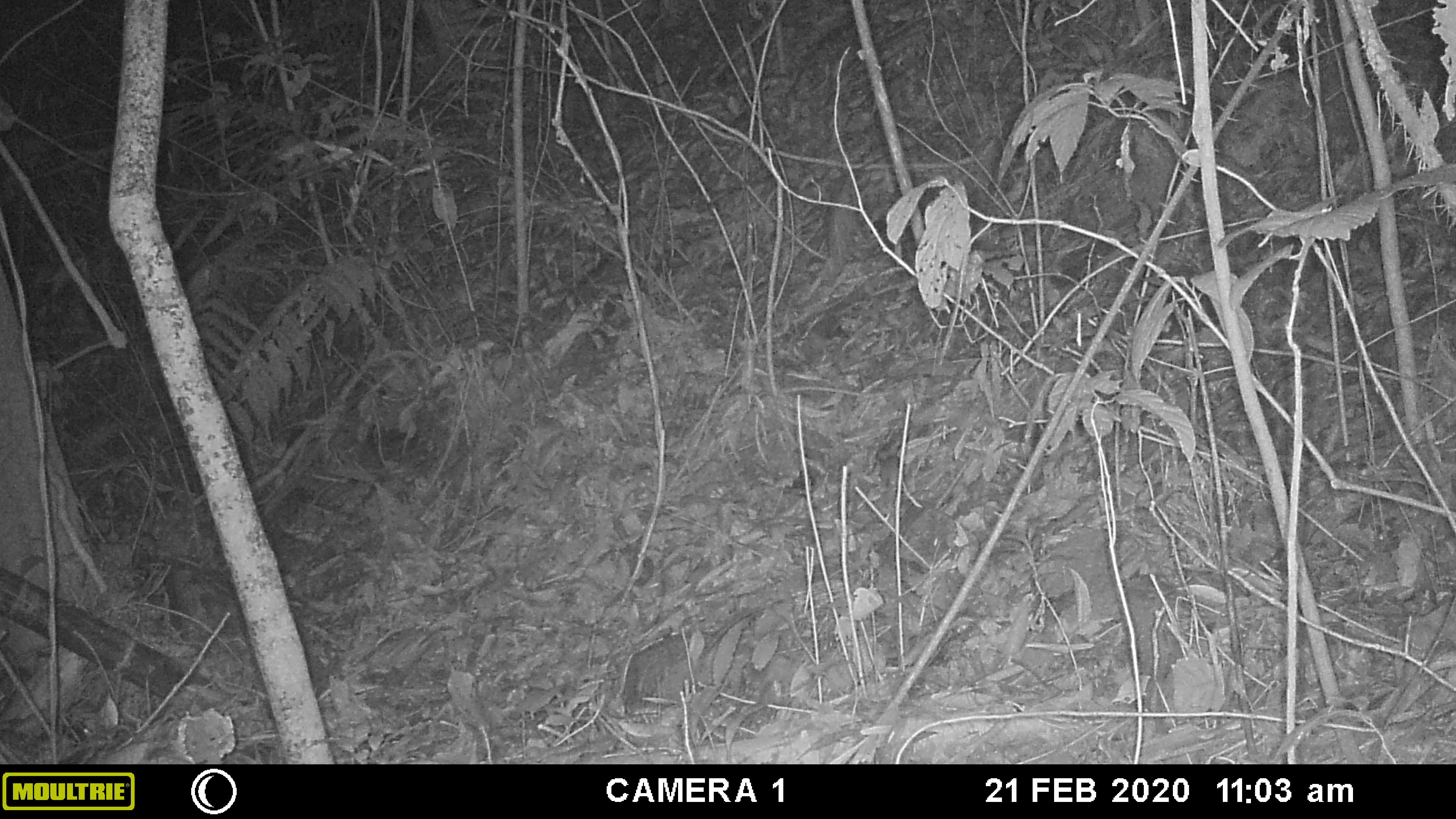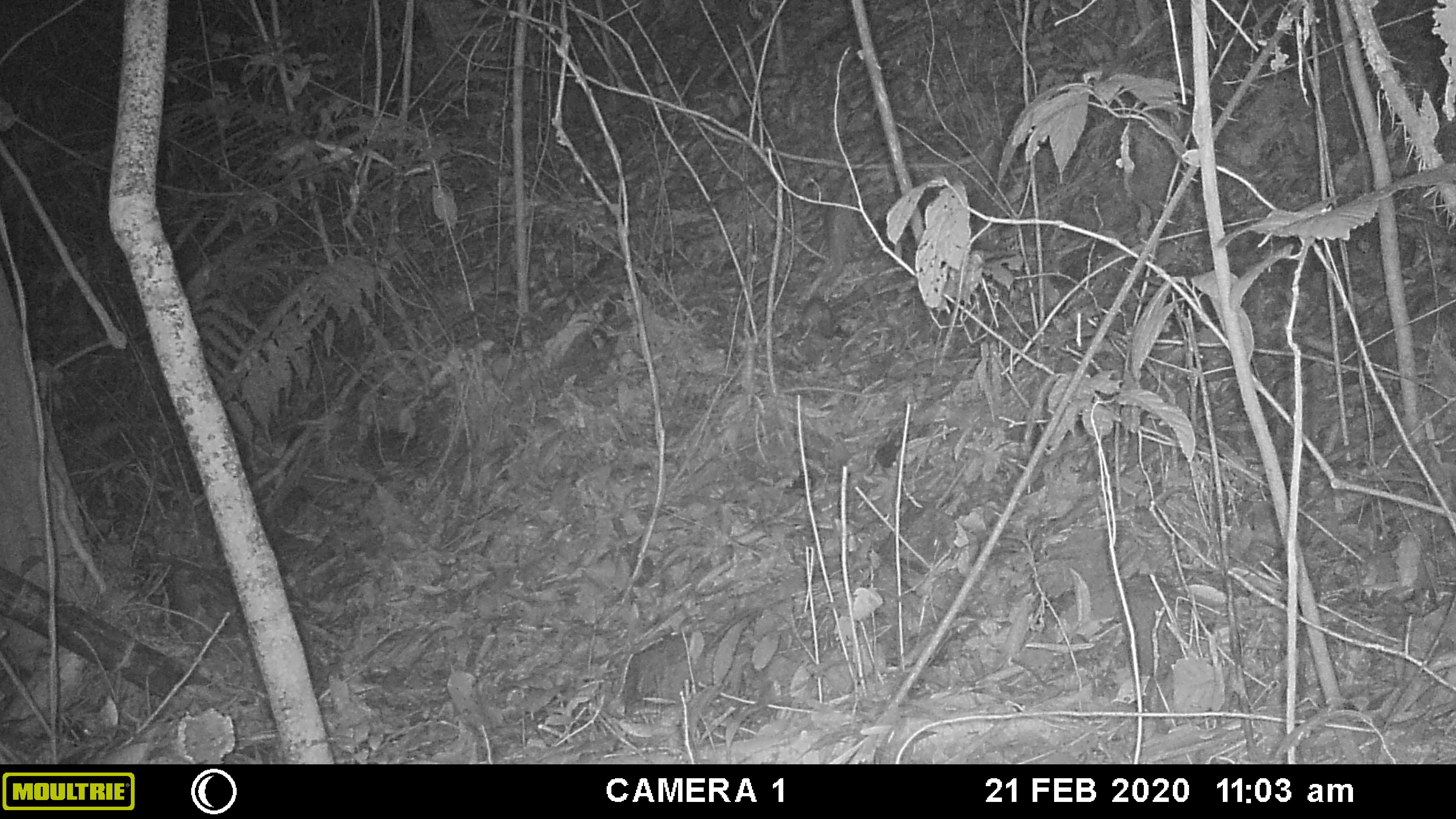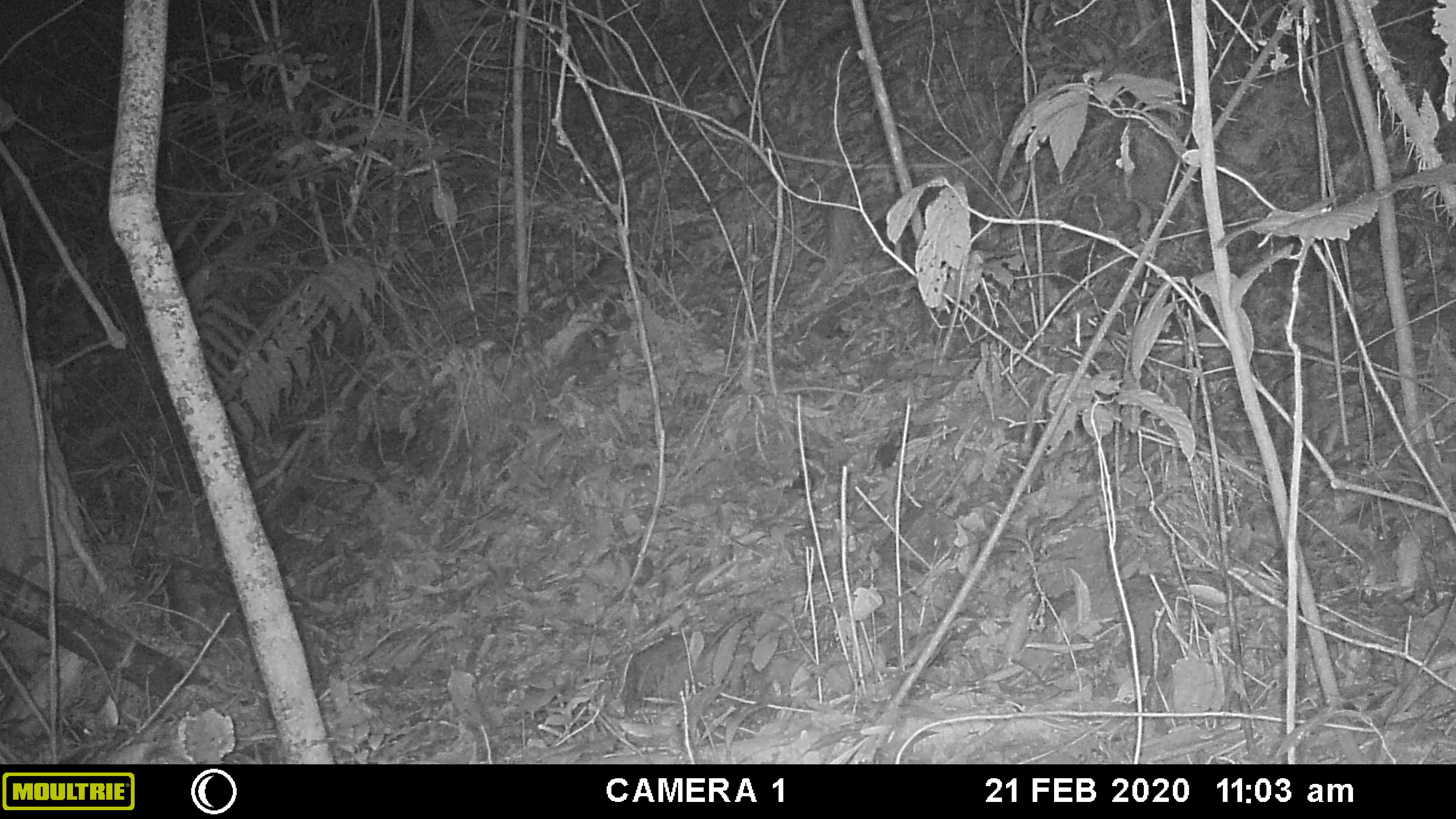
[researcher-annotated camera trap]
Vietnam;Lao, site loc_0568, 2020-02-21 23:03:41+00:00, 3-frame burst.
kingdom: Animalia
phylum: Chordata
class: Mammalia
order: Rodentia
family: Muridae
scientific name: Muridae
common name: old-world mice and rats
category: unidentified murid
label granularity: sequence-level